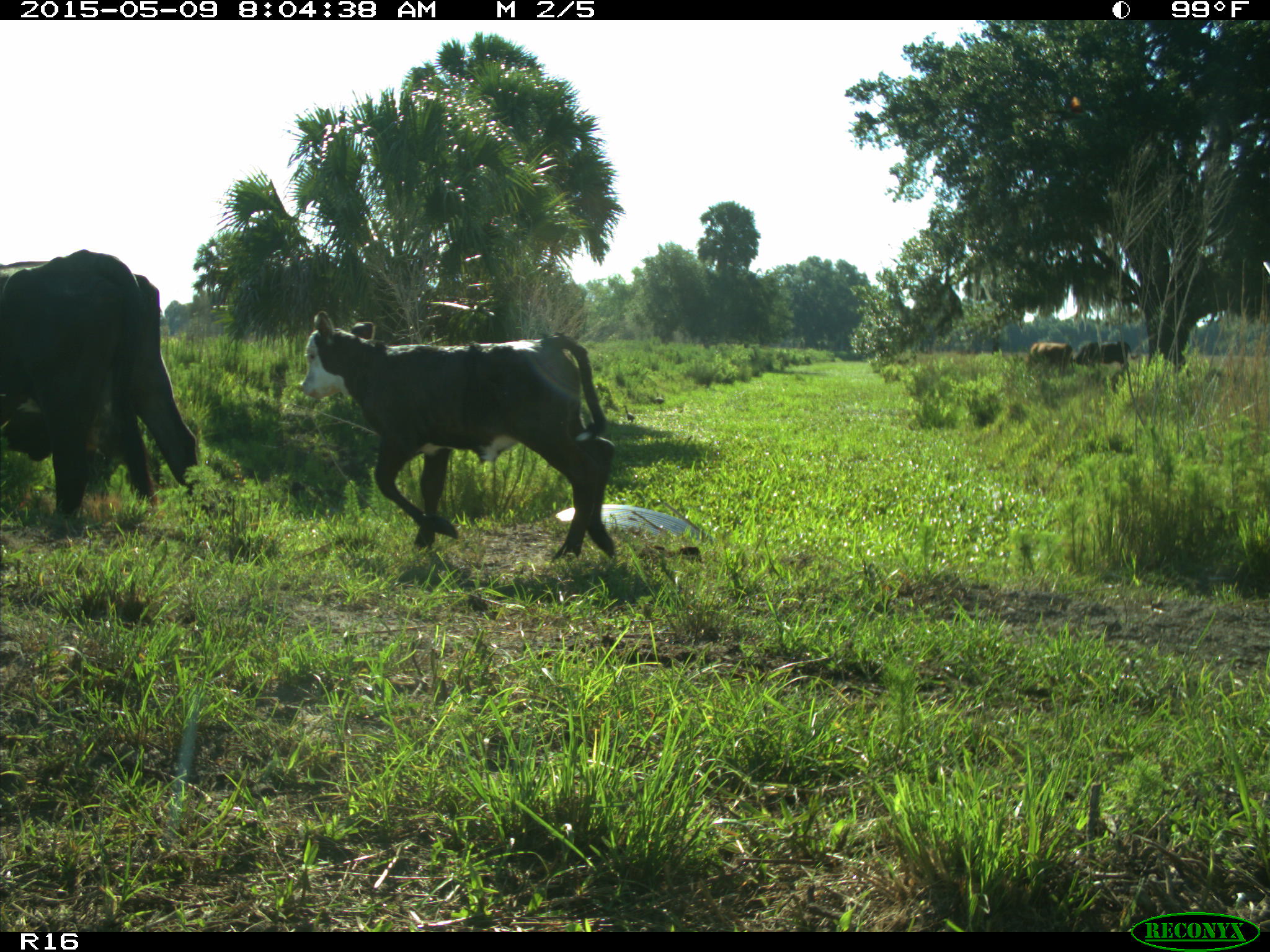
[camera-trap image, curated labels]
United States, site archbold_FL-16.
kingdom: Animalia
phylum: Chordata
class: Mammalia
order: Artiodactyla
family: Bovidae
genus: Bos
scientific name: Bos taurus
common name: domestic cow